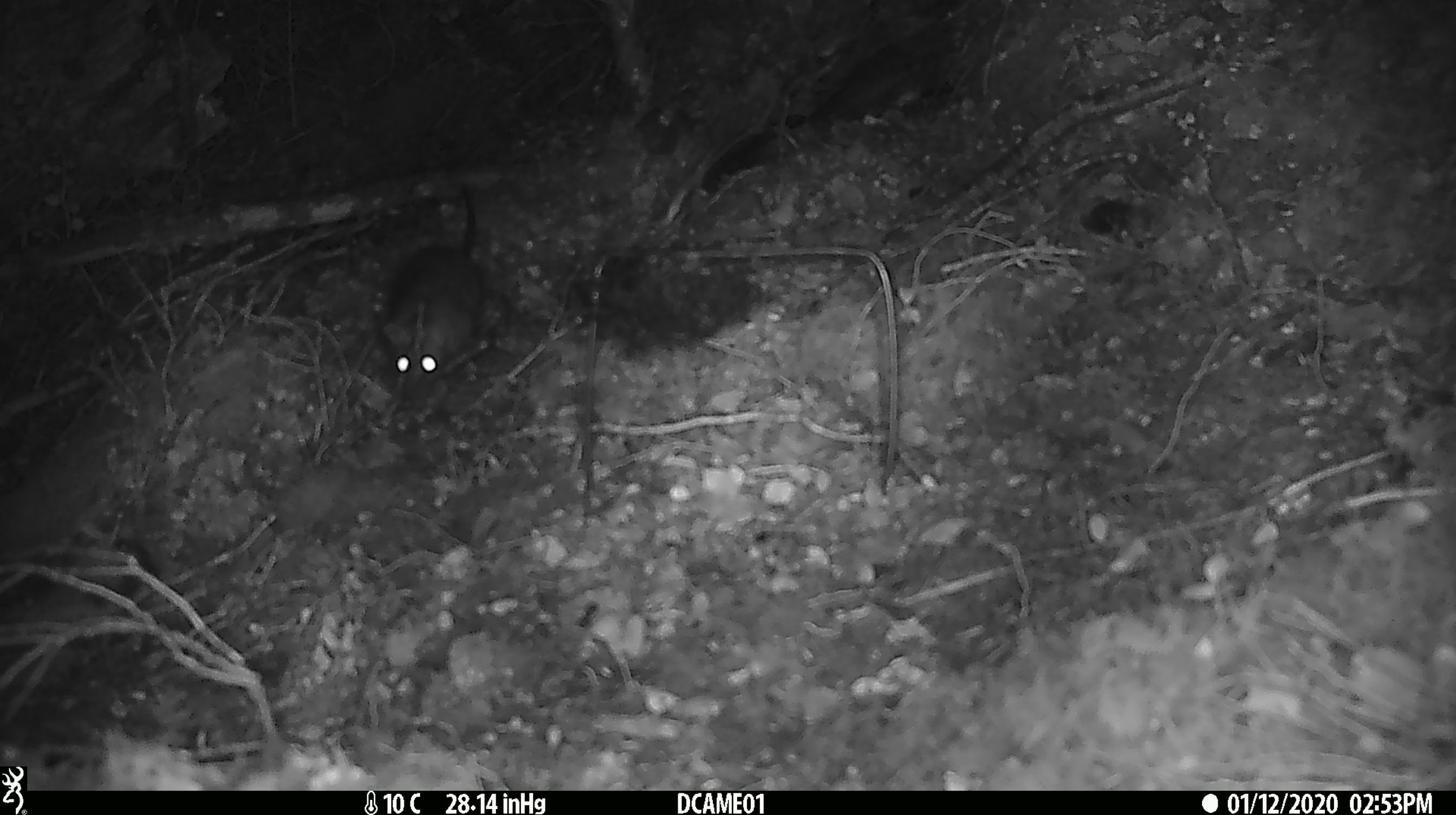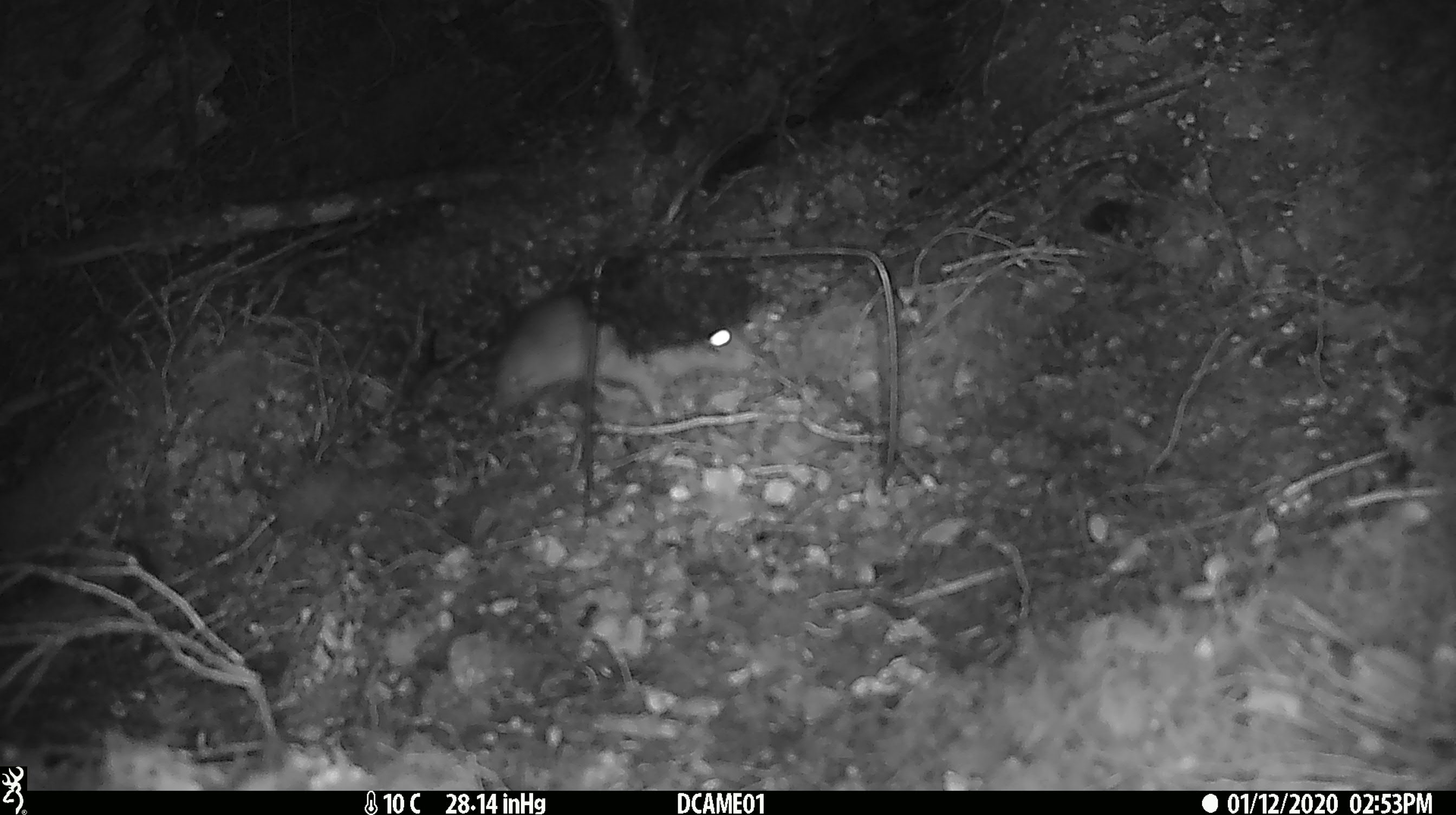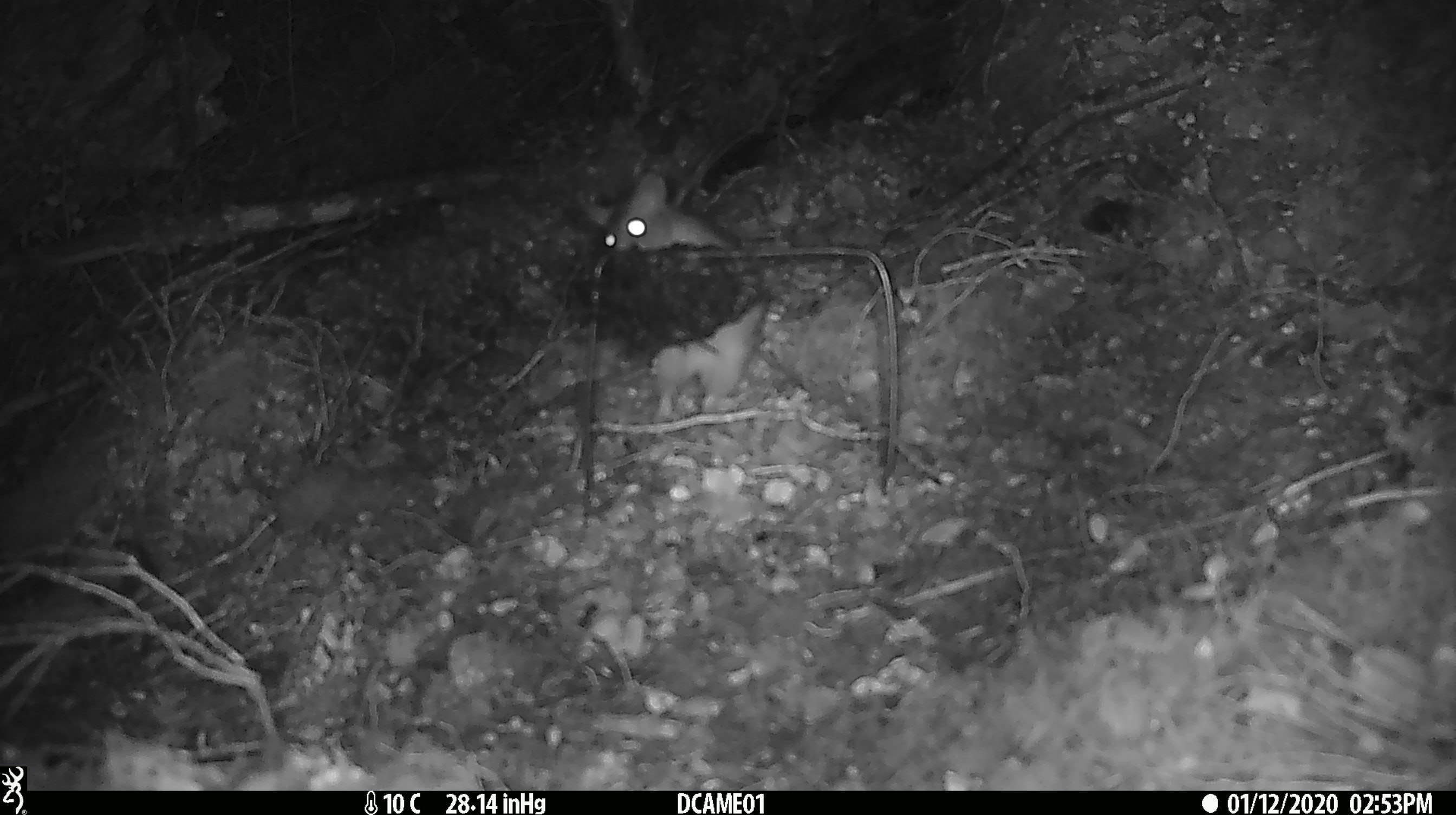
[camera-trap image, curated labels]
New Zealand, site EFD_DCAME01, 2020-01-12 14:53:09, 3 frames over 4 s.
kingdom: Animalia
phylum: Chordata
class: Mammalia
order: Rodentia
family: Muridae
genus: Rattus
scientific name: Rattus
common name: rat